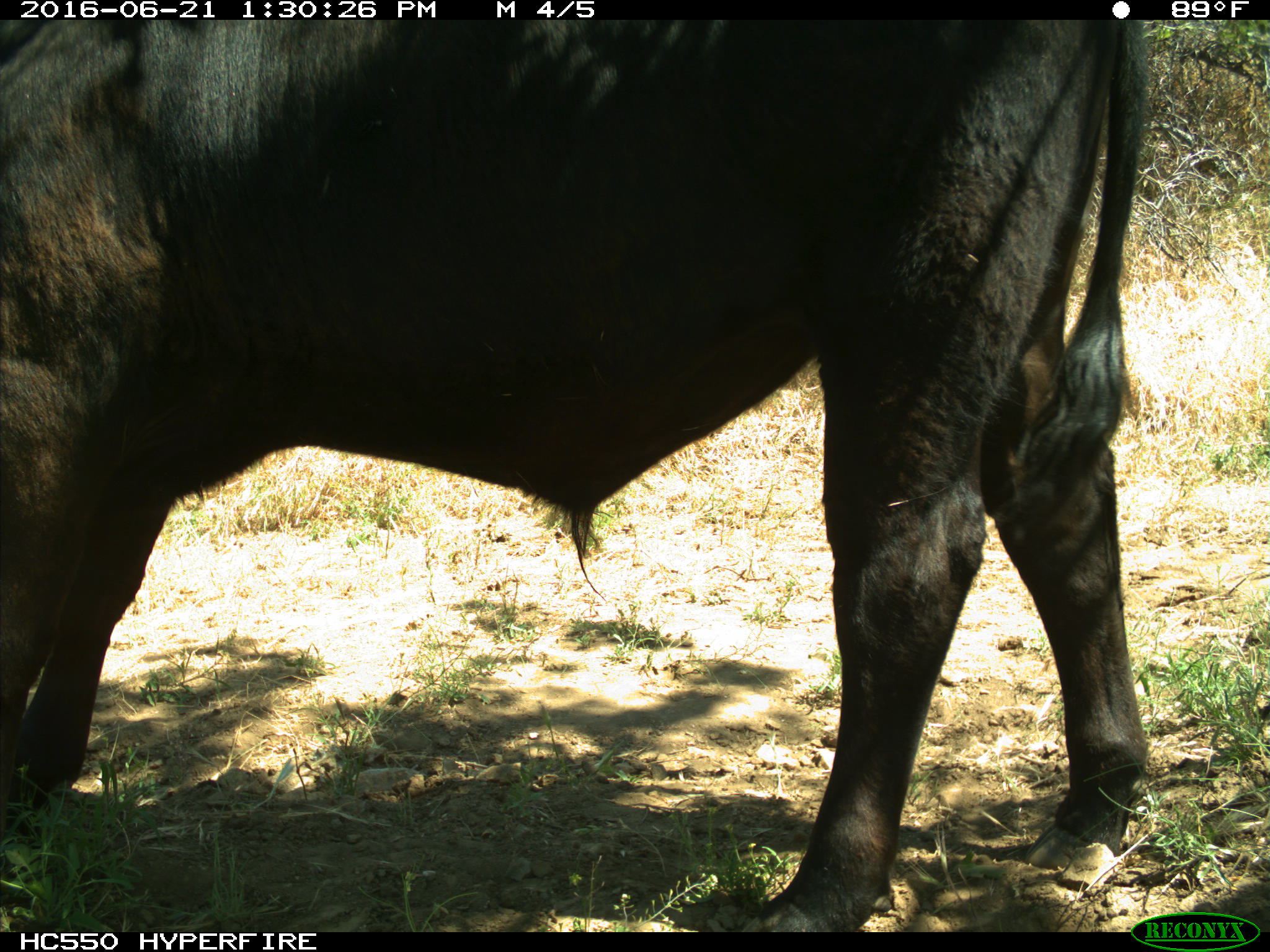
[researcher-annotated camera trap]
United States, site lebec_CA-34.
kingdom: Animalia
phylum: Chordata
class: Mammalia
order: Artiodactyla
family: Bovidae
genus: Bos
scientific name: Bos taurus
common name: domestic cow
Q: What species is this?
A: Bos taurus (domestic cow).